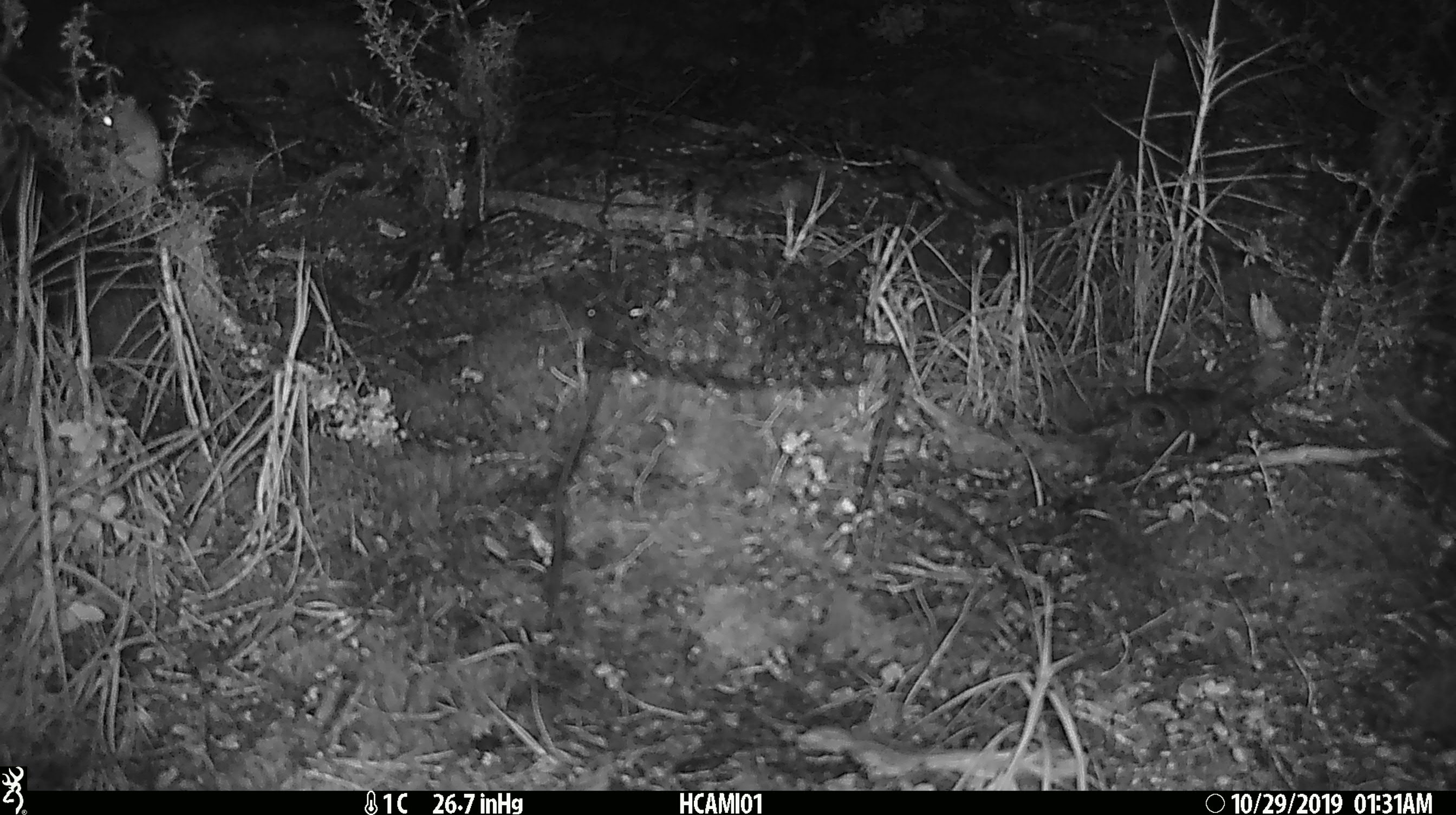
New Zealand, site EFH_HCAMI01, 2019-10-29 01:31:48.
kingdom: Animalia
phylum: Chordata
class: Mammalia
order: Rodentia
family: Muridae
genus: Mus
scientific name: Mus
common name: mouse